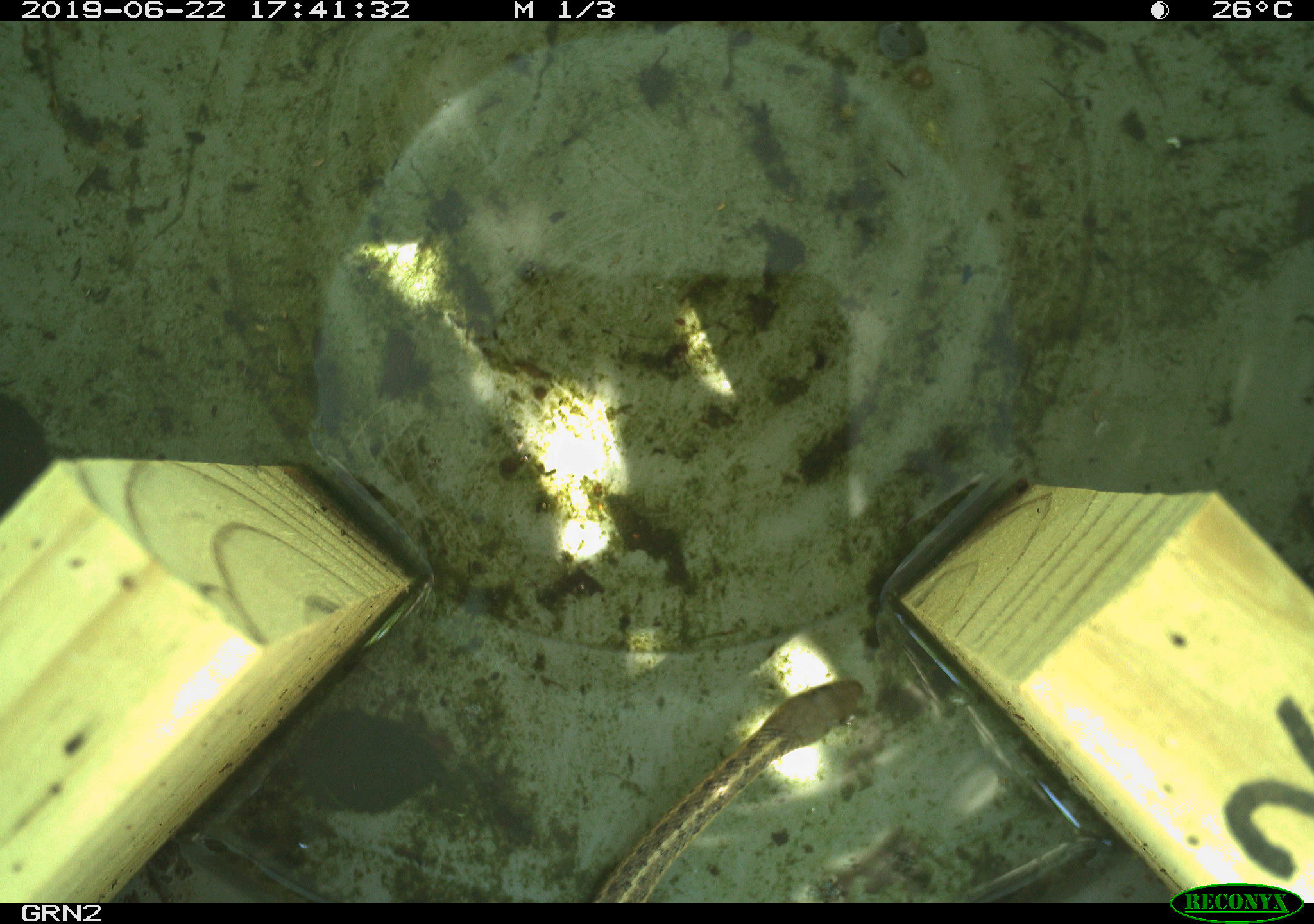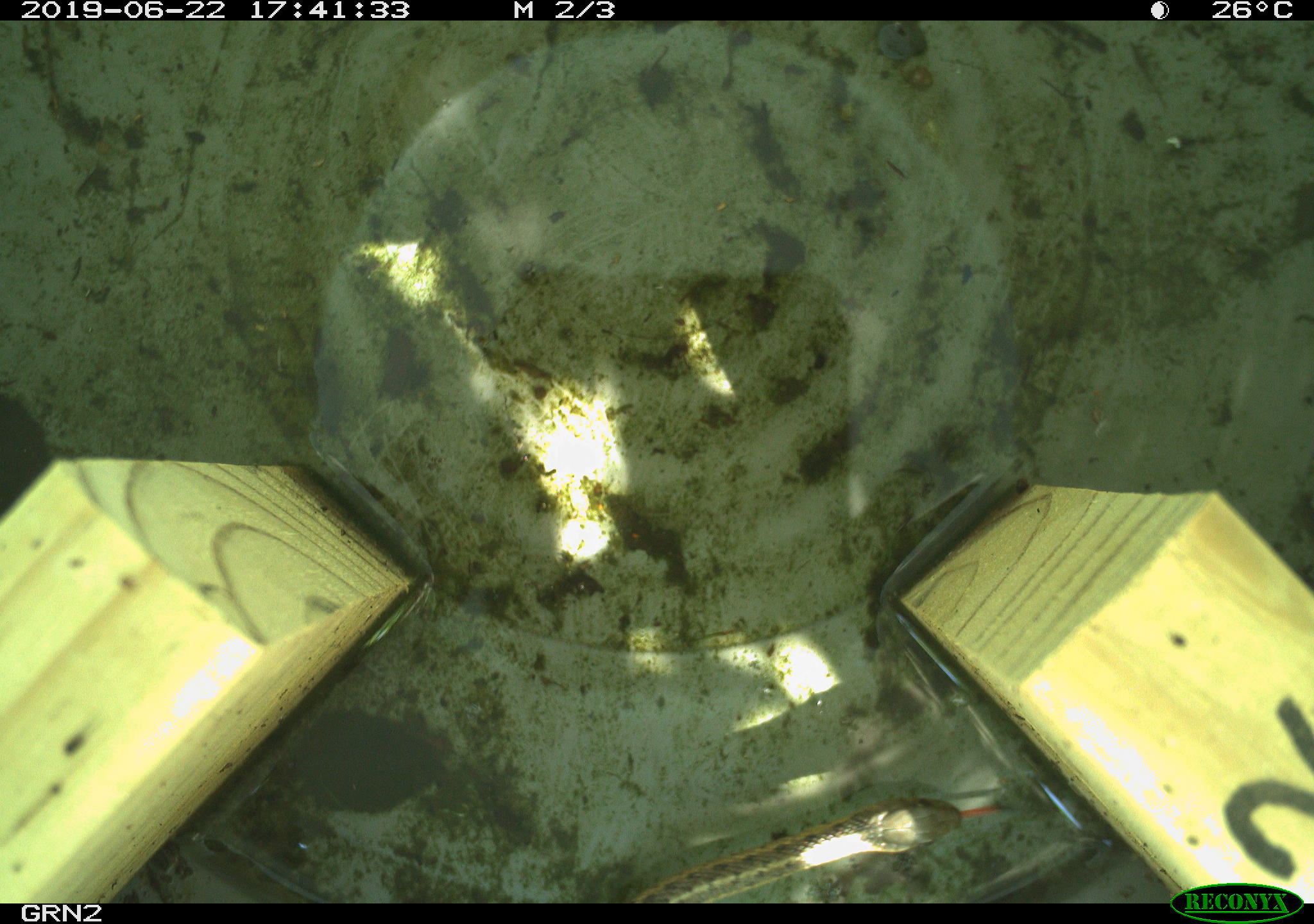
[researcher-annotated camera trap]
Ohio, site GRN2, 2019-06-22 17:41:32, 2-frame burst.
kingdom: Animalia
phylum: Chordata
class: Reptilia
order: Squamata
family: Colubridae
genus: Thamnophis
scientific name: Thamnophis sirtalis sirtalis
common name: eastern gartersnake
Eastern gartersnake (Thamnophis sirtalis sirtalis).